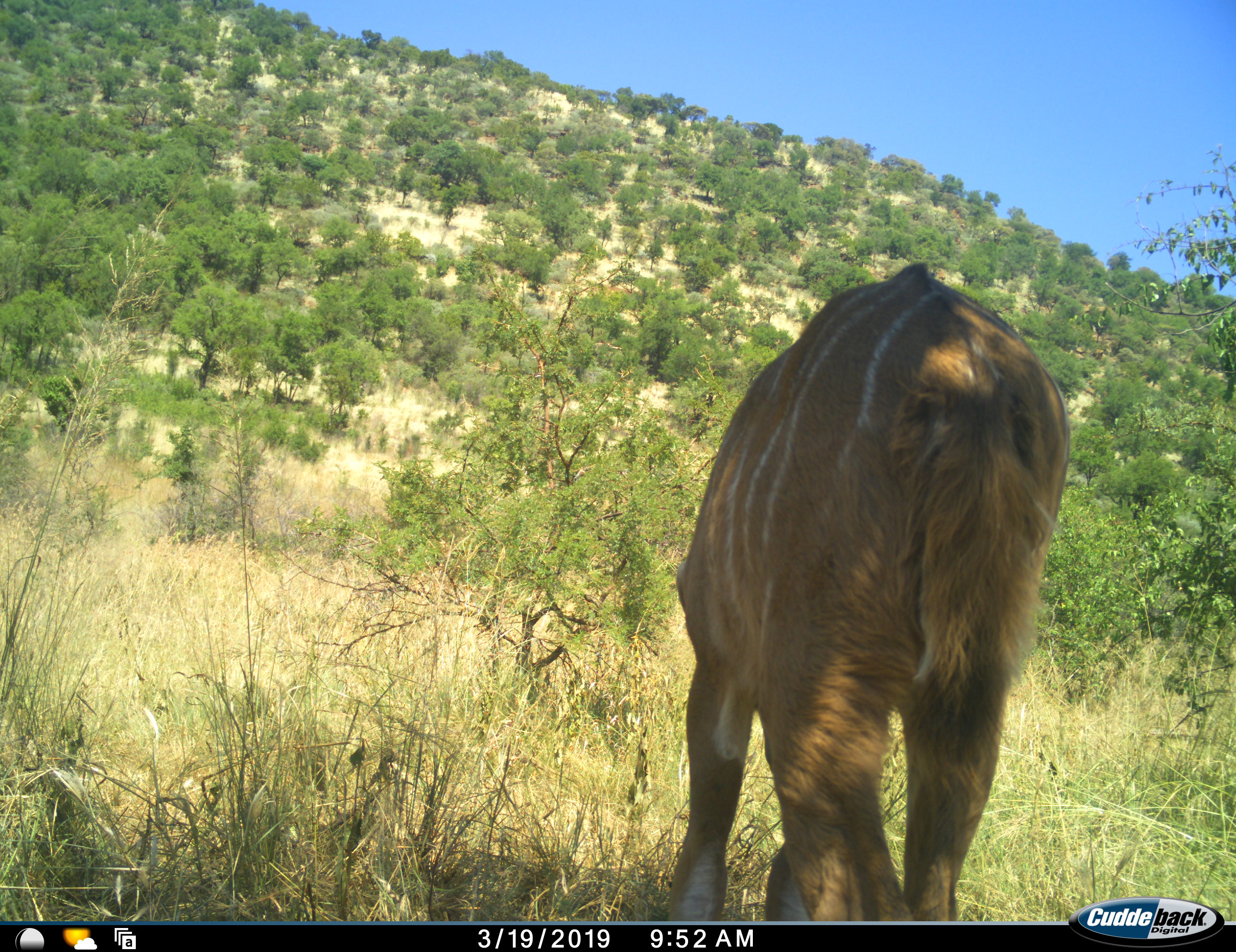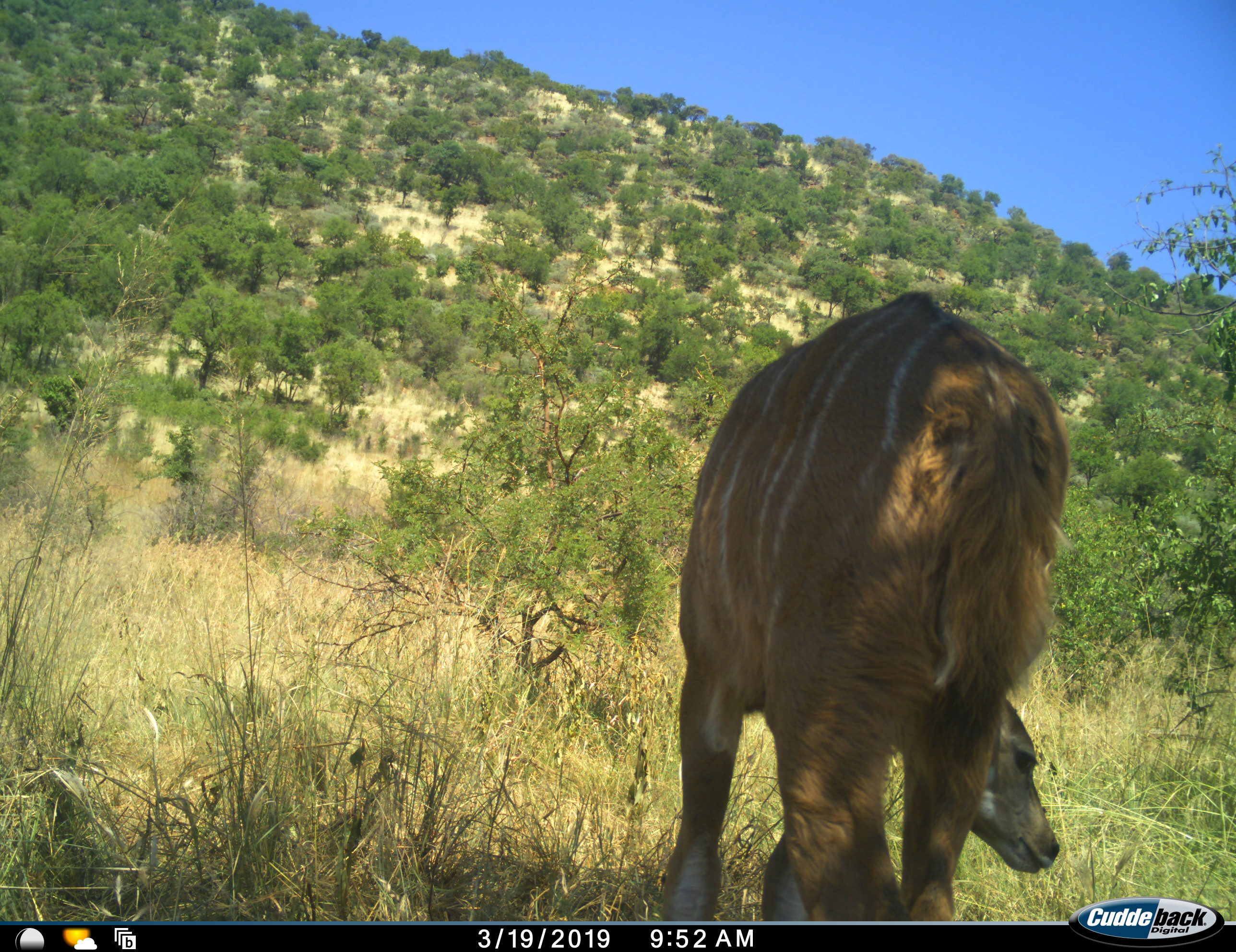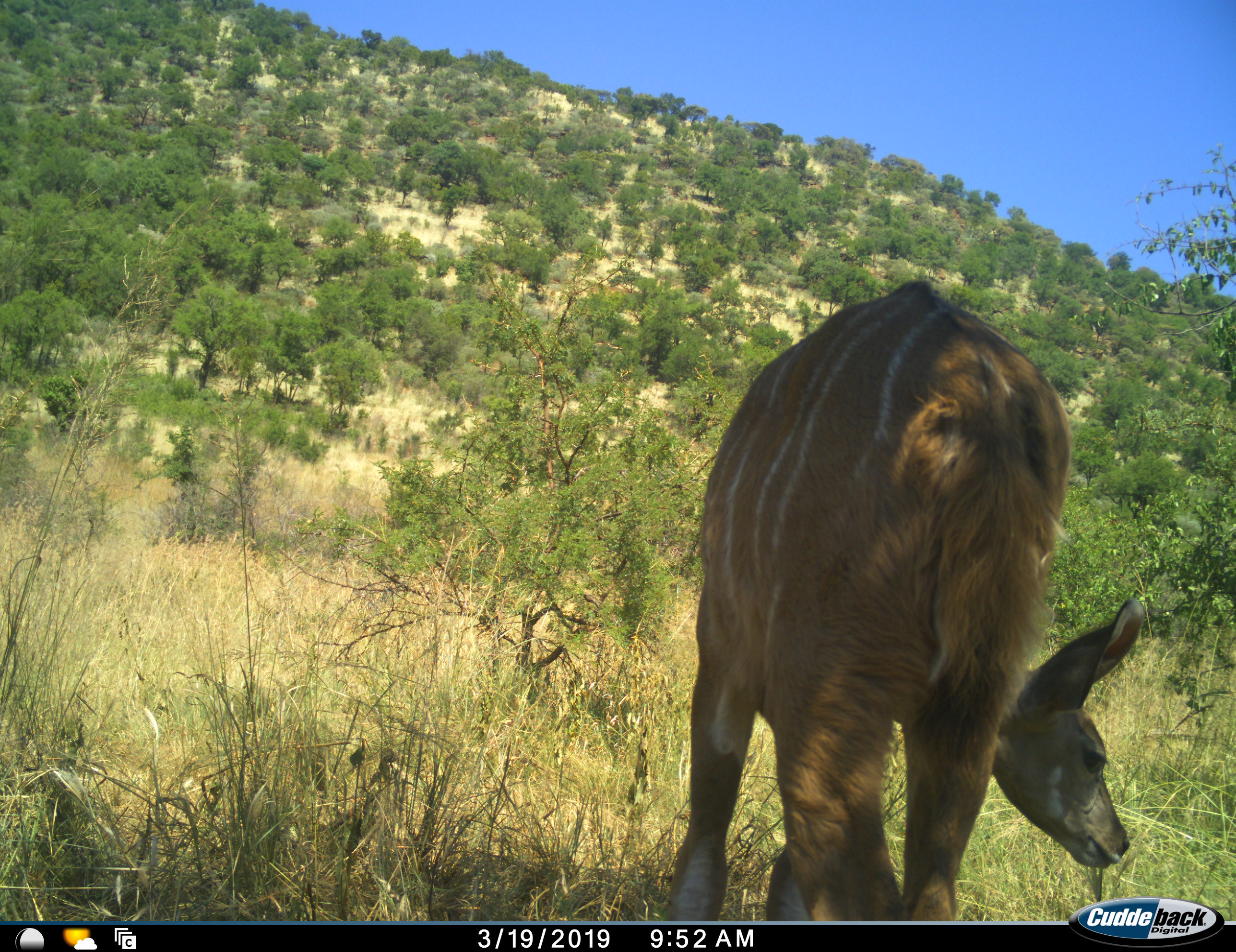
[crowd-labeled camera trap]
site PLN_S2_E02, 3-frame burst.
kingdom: Animalia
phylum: Chordata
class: Mammalia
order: Artiodactyla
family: Bovidae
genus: Tragelaphus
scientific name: Tragelaphus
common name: kudu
Kudu (Tragelaphus), count 1. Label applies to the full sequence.